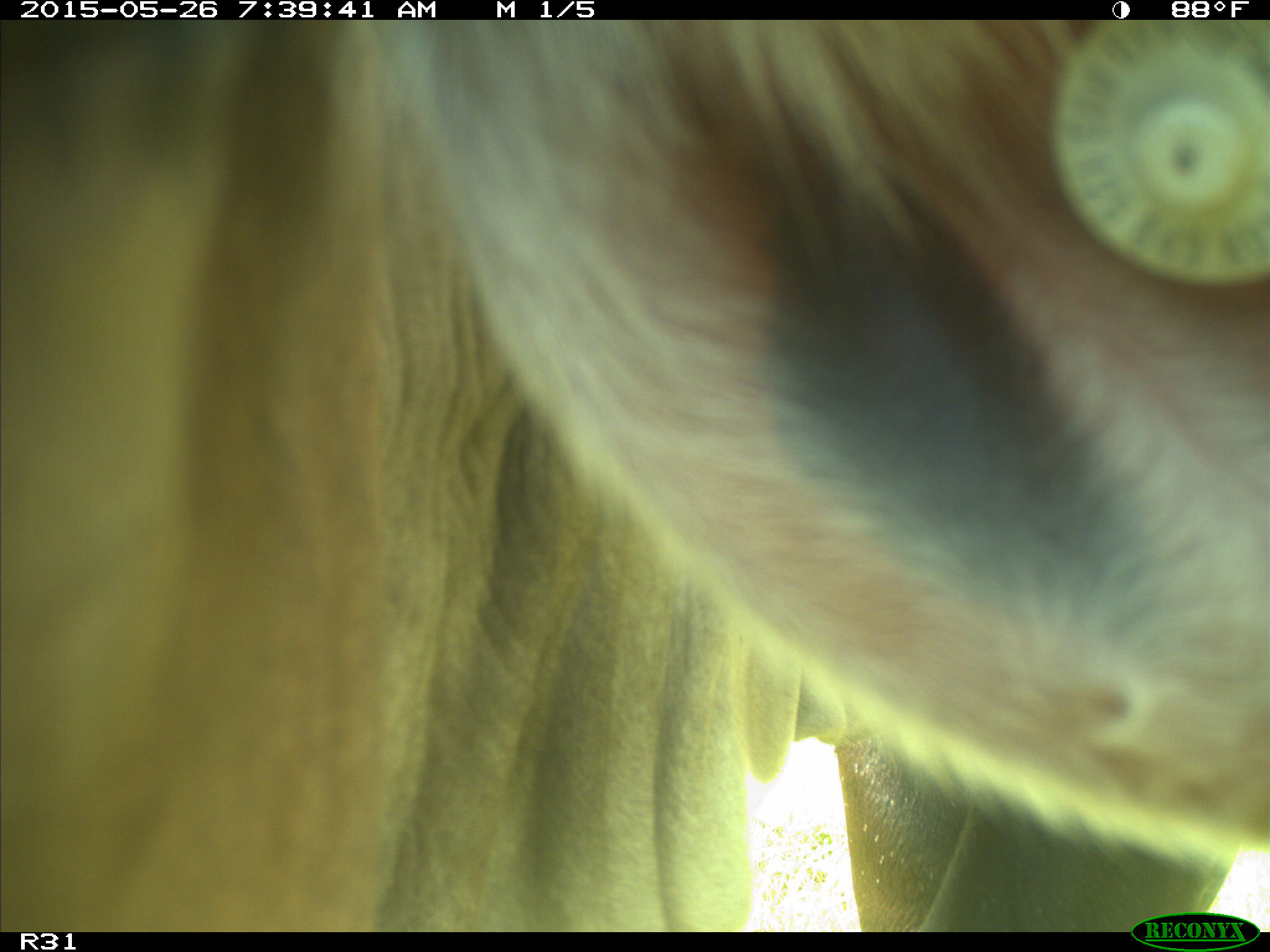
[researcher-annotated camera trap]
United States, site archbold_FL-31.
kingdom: Animalia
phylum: Chordata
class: Mammalia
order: Artiodactyla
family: Bovidae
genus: Bos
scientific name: Bos taurus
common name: domestic cow